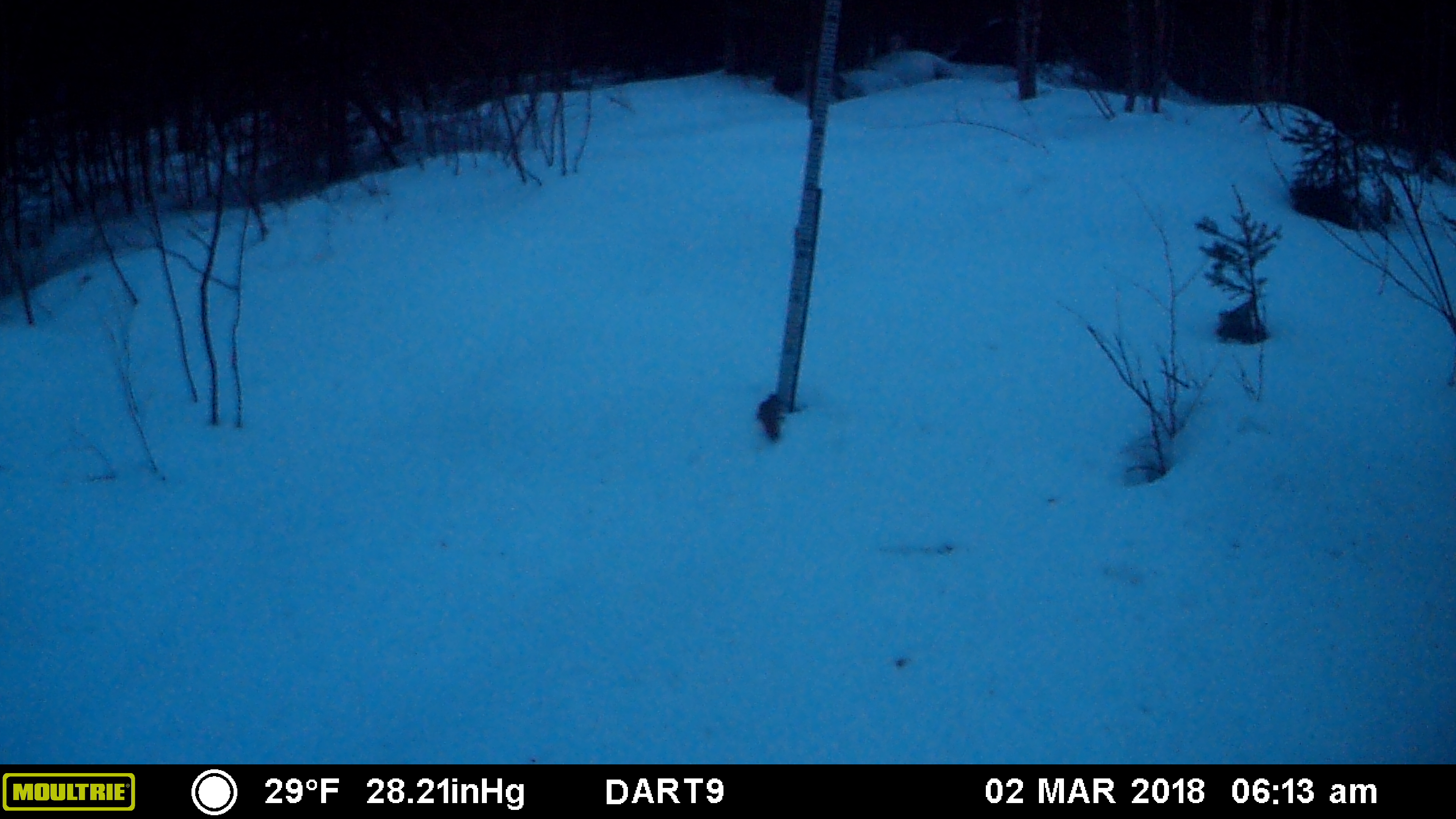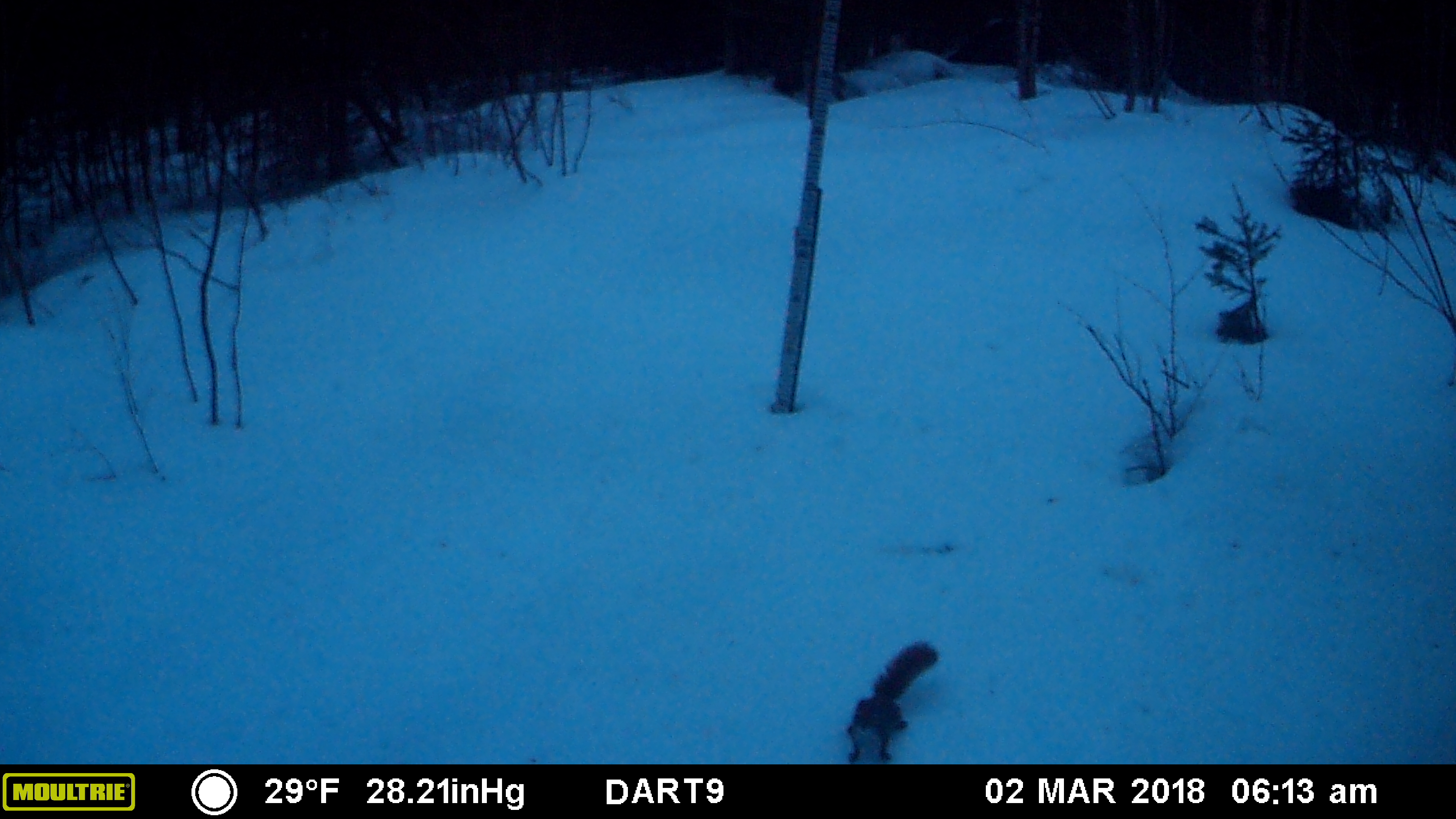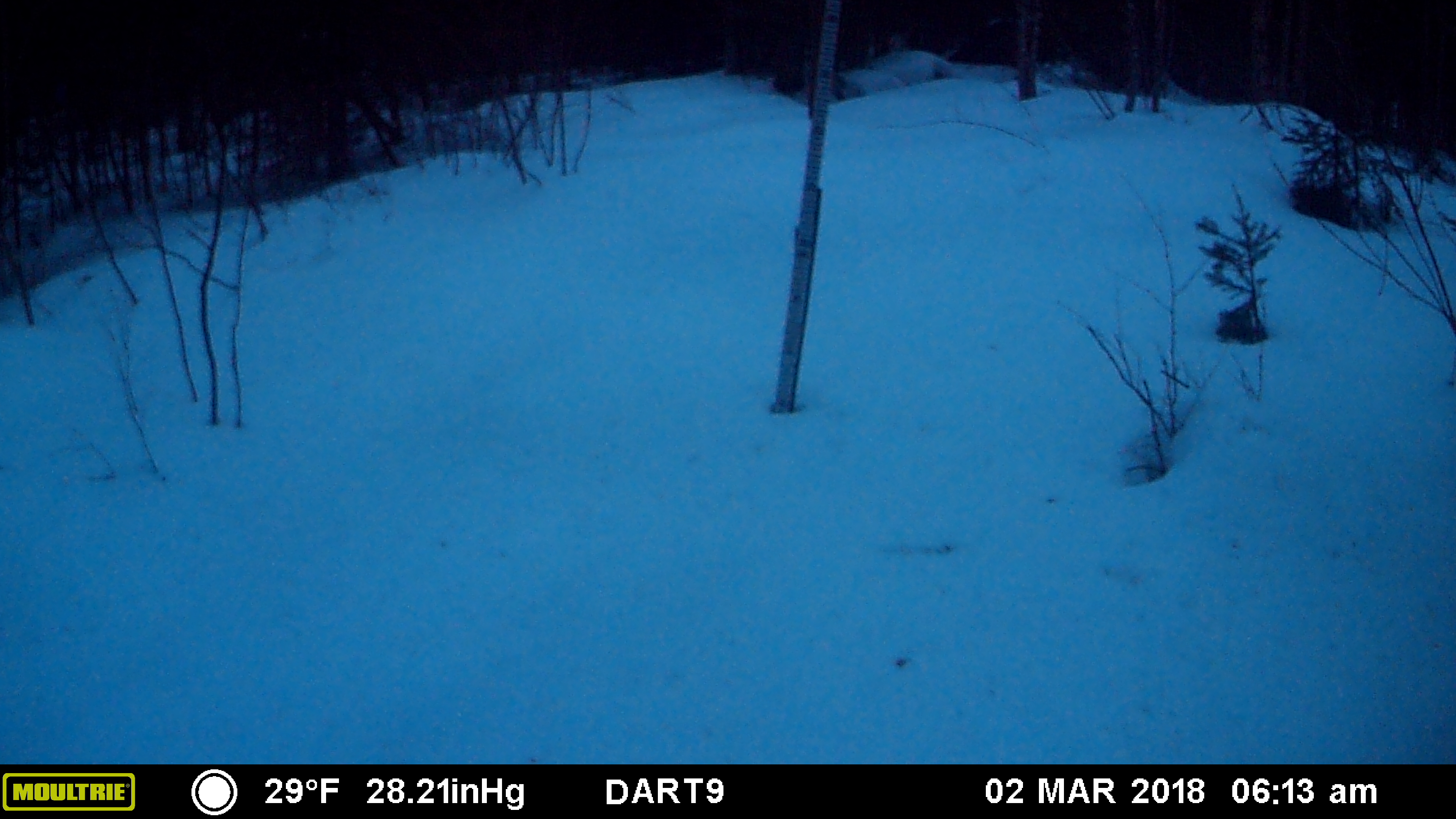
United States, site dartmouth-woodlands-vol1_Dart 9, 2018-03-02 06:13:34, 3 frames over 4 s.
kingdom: Animalia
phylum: Chordata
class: Mammalia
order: Rodentia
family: Sciuridae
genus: Tamiasciurus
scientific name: Tamiasciurus hudsonicus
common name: red squirrel